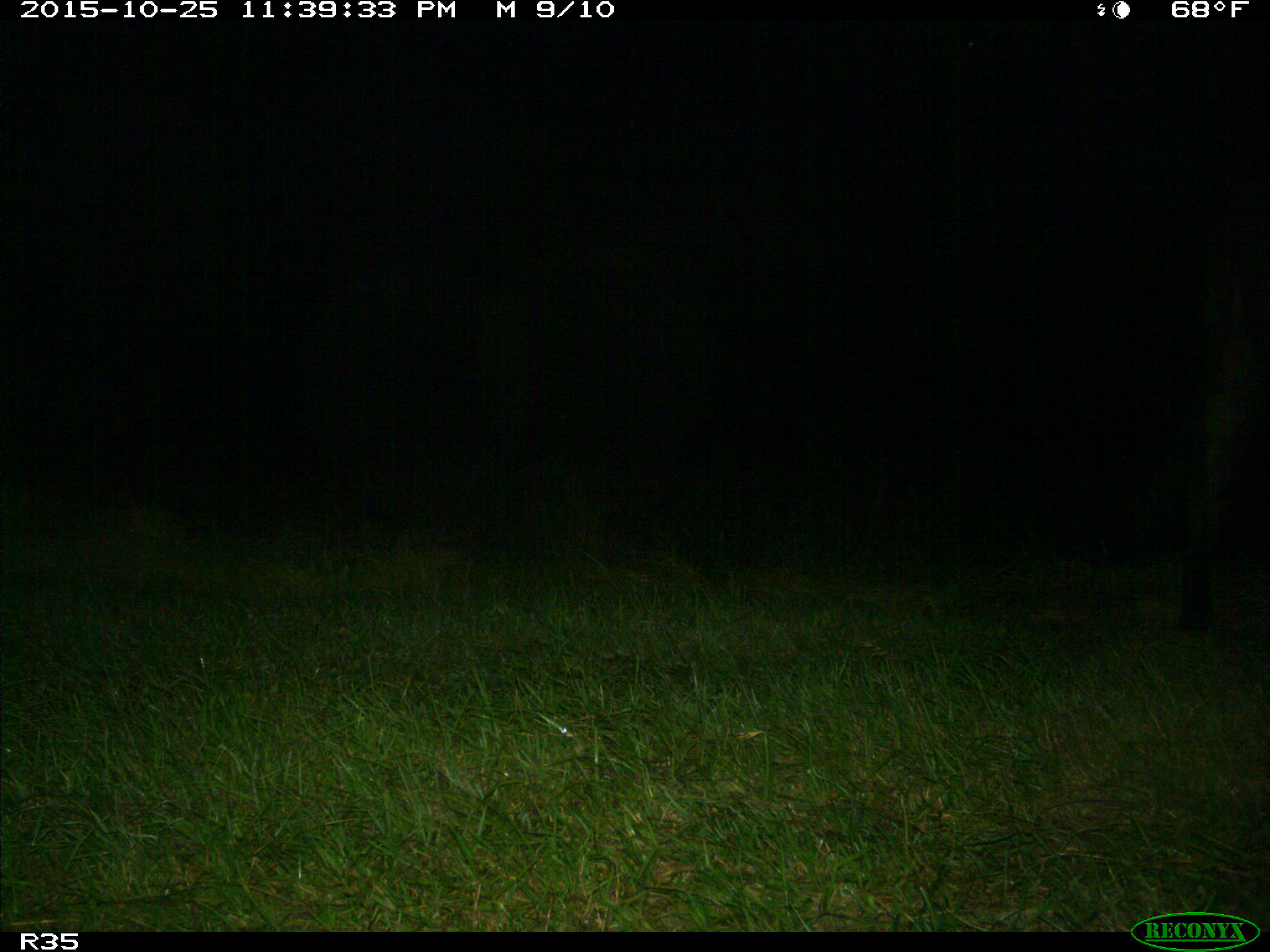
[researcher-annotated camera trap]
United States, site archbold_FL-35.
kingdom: Animalia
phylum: Chordata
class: Mammalia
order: Artiodactyla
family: Bovidae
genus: Bos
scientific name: Bos taurus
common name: domestic cow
Bos taurus (domestic cow).